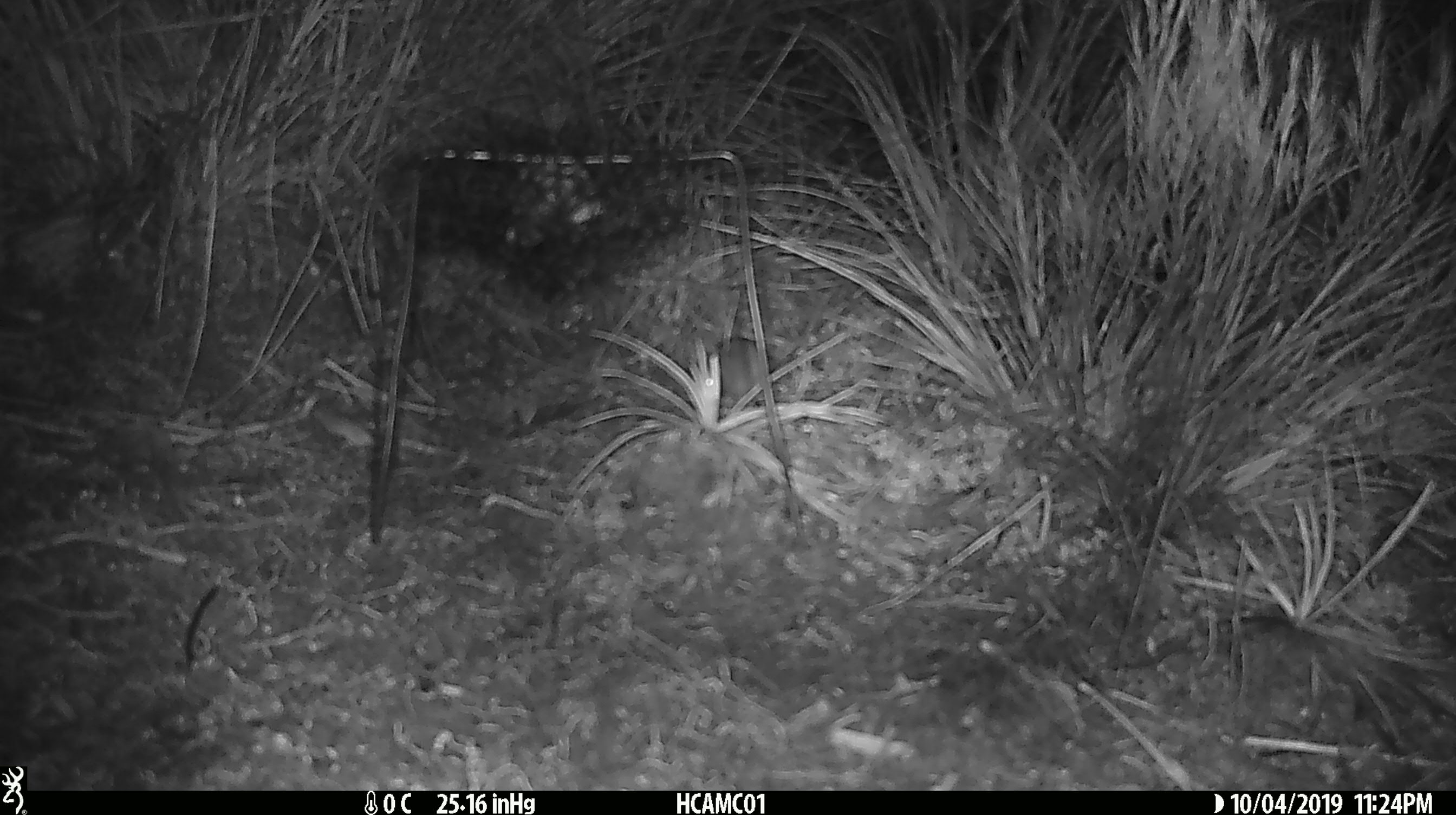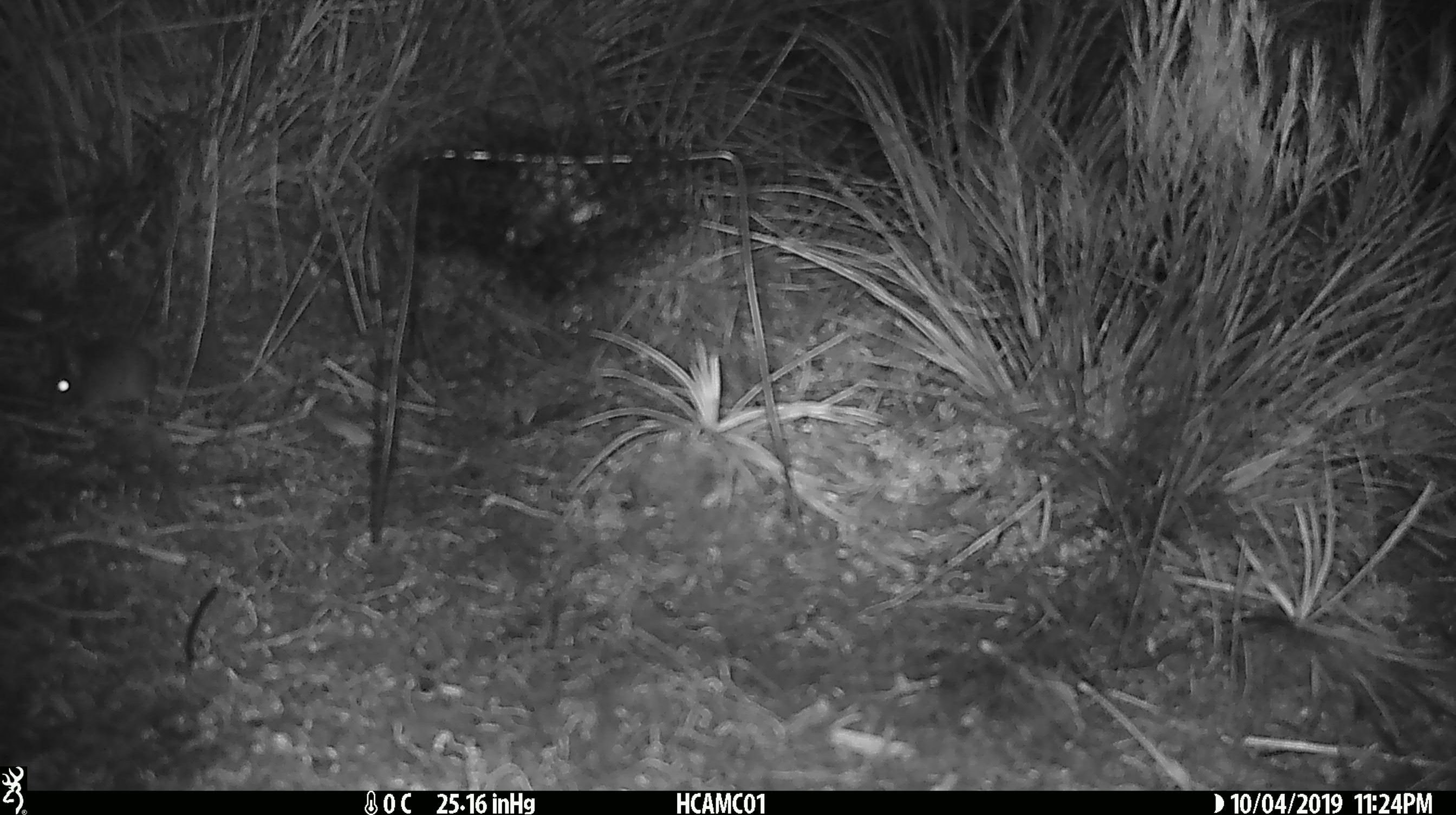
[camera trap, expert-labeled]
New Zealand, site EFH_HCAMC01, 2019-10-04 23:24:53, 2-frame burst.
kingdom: Animalia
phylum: Chordata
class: Mammalia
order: Rodentia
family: Muridae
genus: Mus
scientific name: Mus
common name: mouse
Mouse (Mus).